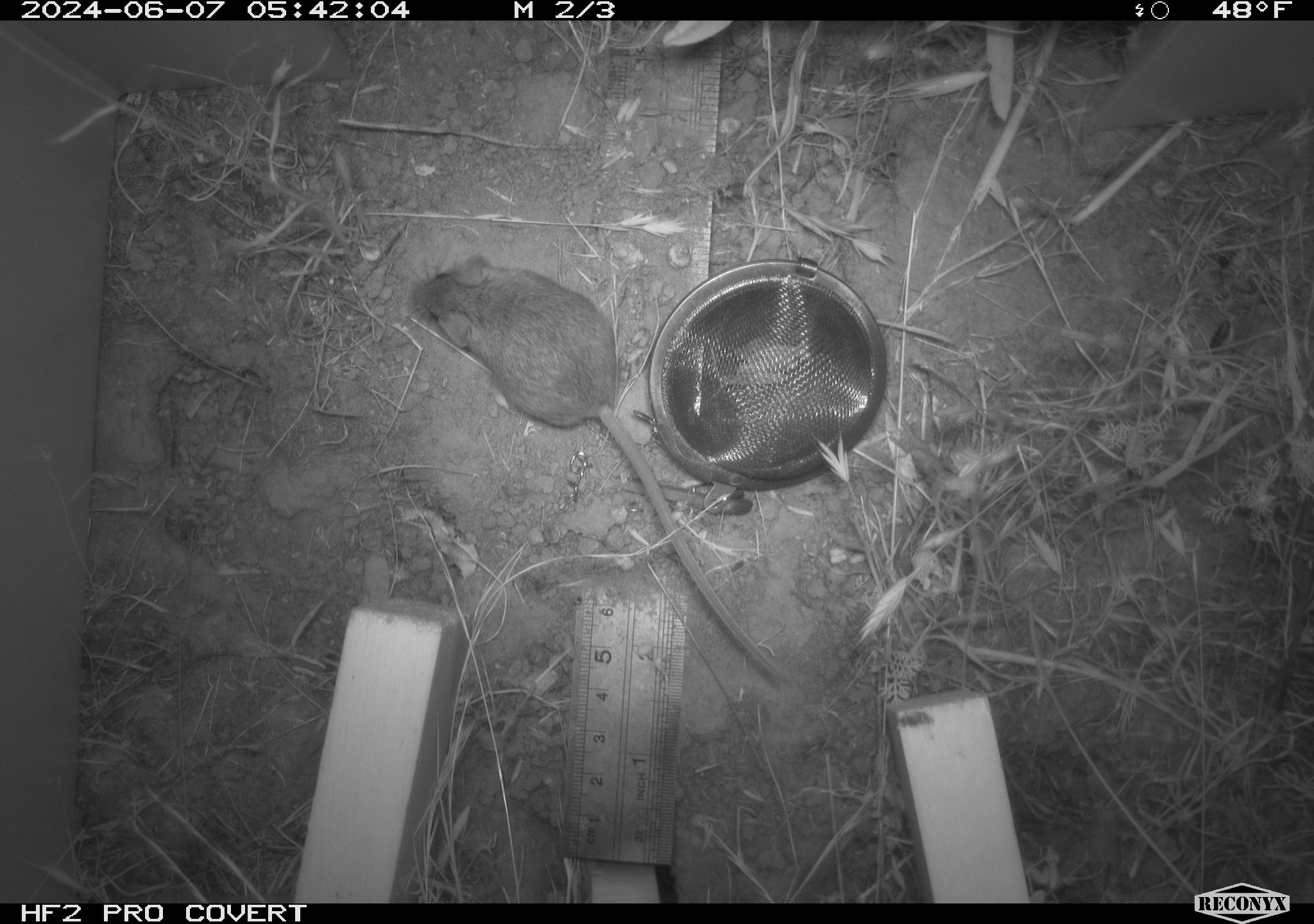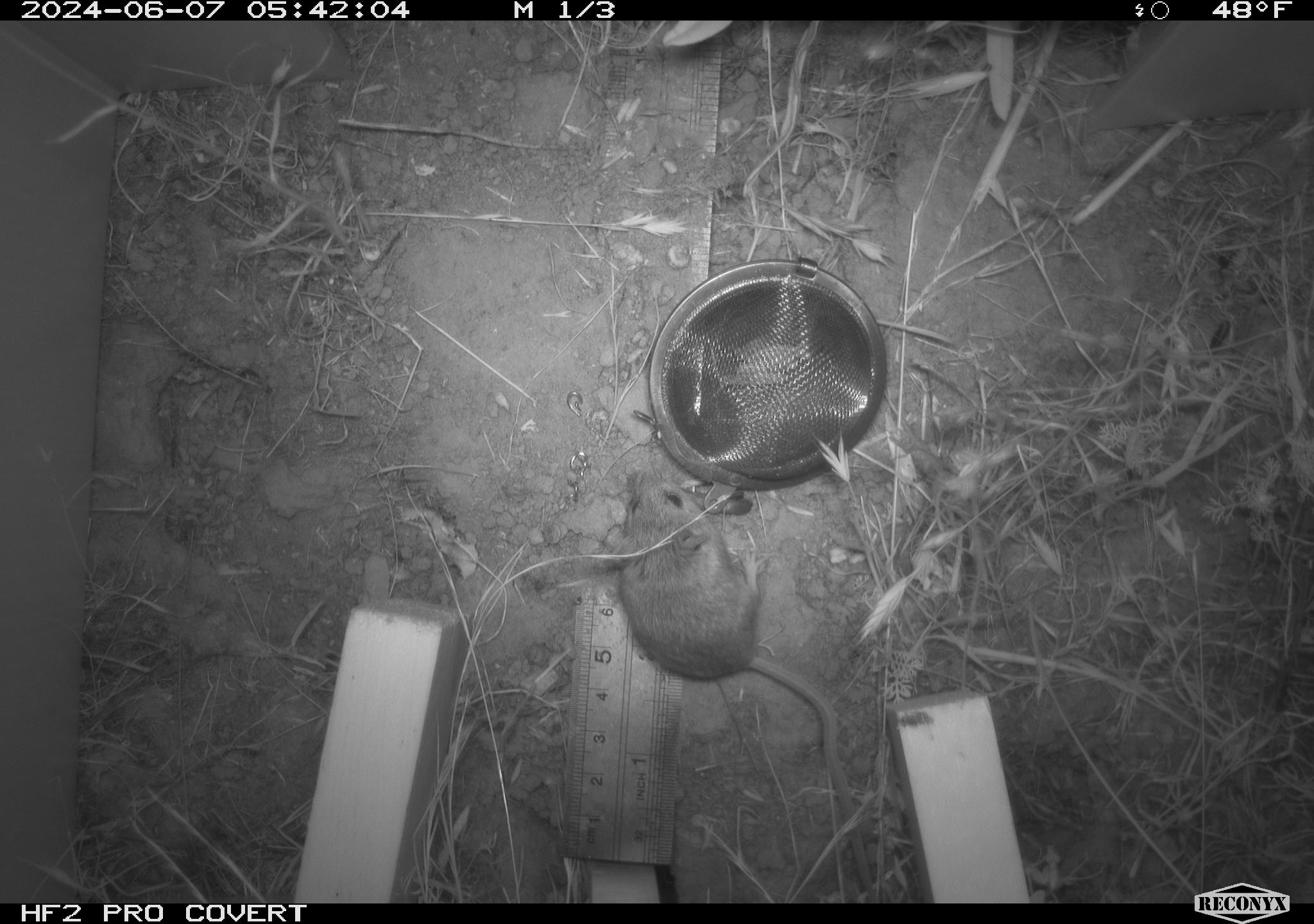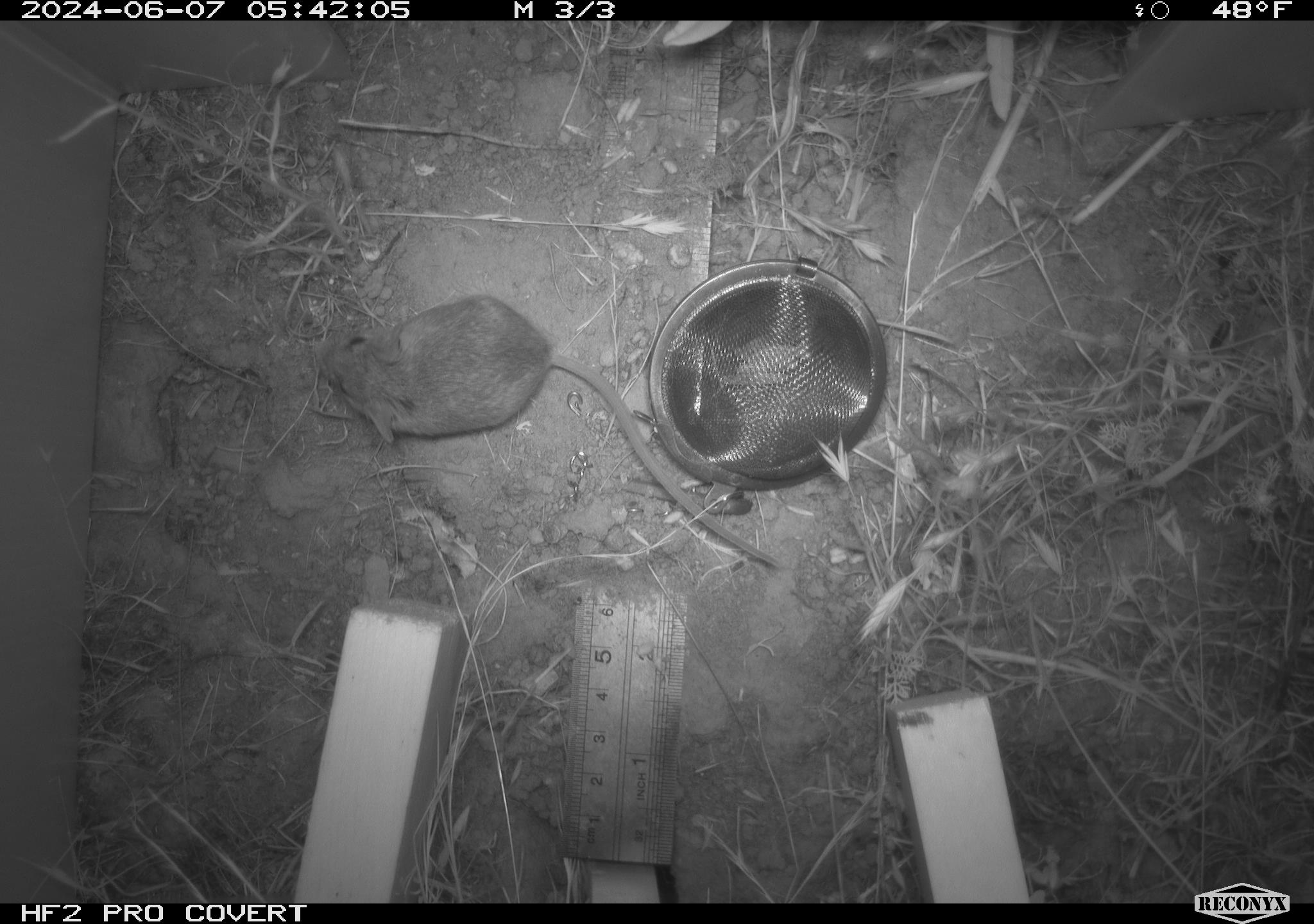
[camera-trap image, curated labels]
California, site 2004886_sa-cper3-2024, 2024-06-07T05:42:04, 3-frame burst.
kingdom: Animalia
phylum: Chordata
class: Mammalia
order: Rodentia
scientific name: Rodentia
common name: rodent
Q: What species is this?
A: Rodent (Rodentia).